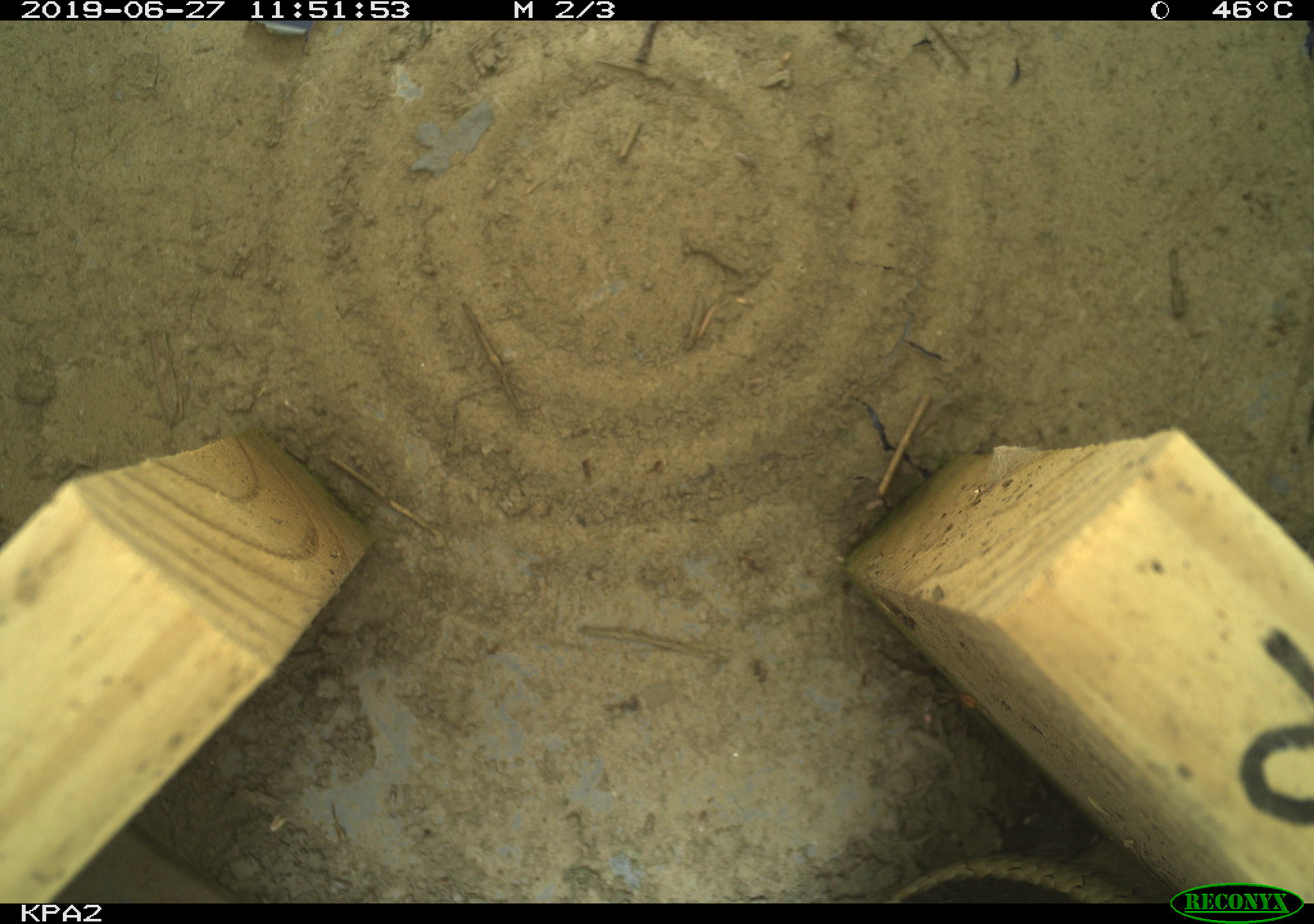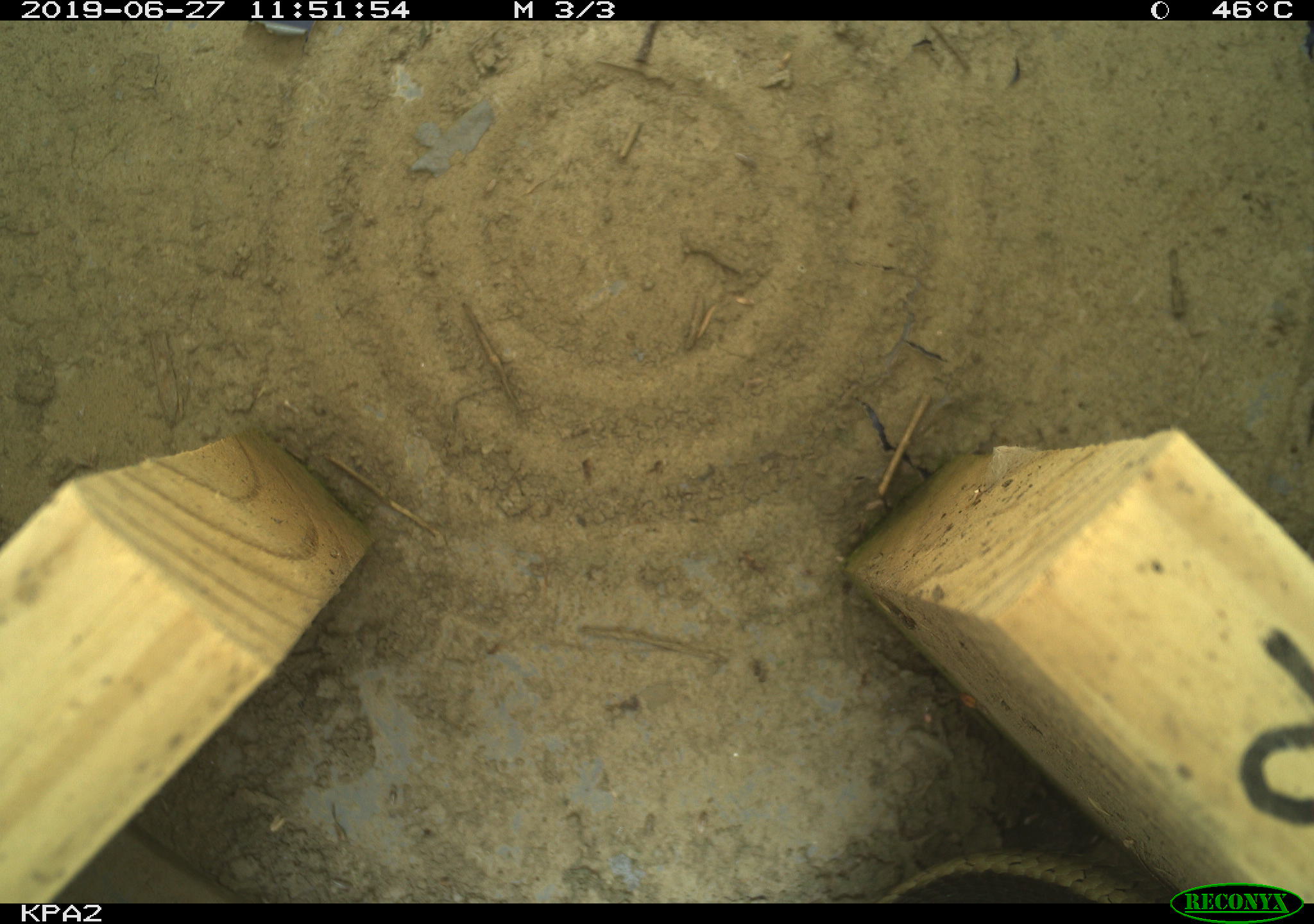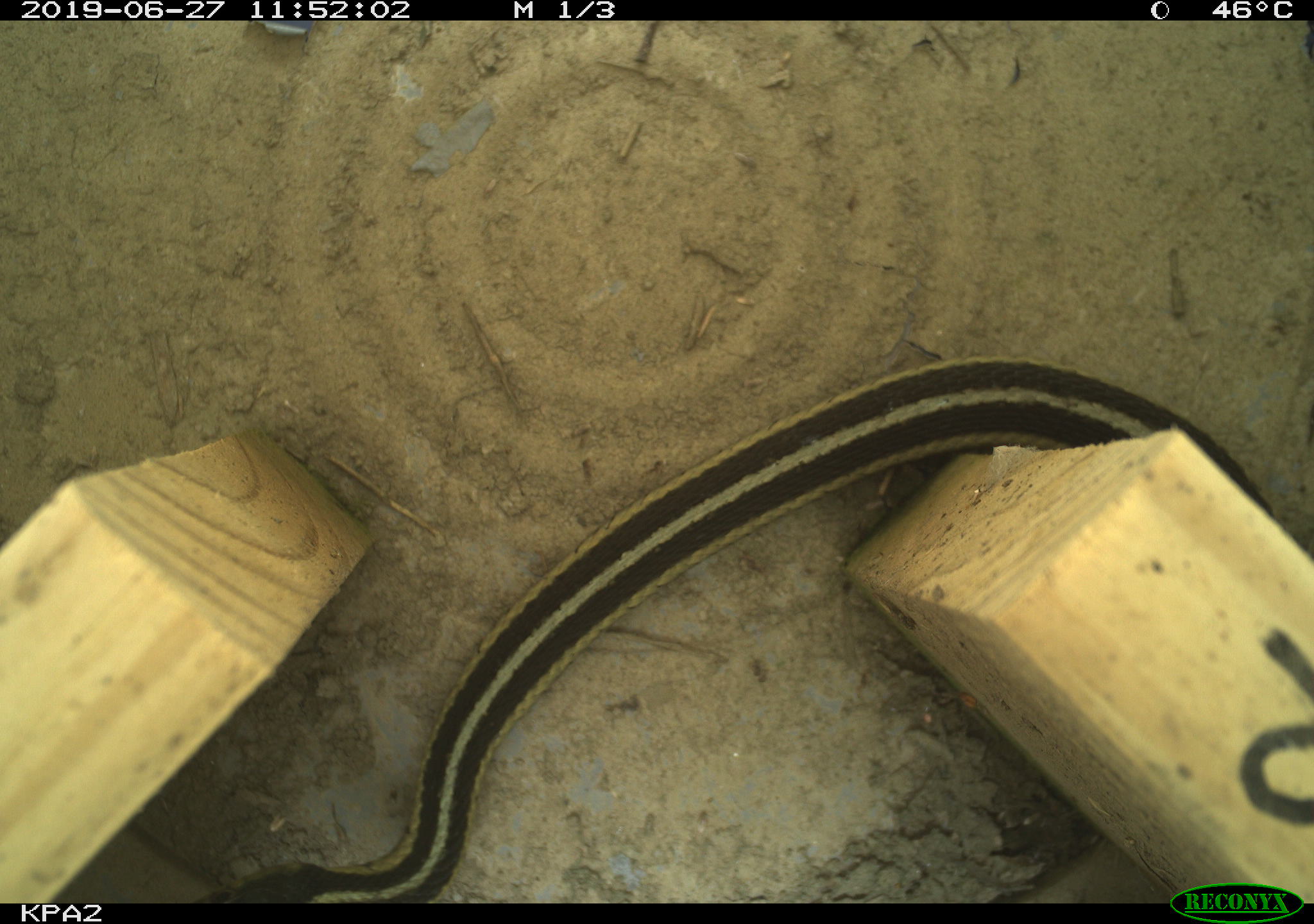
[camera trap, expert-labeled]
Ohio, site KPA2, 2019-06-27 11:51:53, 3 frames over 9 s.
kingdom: Animalia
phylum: Chordata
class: Reptilia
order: Squamata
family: Colubridae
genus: Thamnophis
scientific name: Thamnophis sirtalis sirtalis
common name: eastern gartersnake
Eastern gartersnake (Thamnophis sirtalis sirtalis).